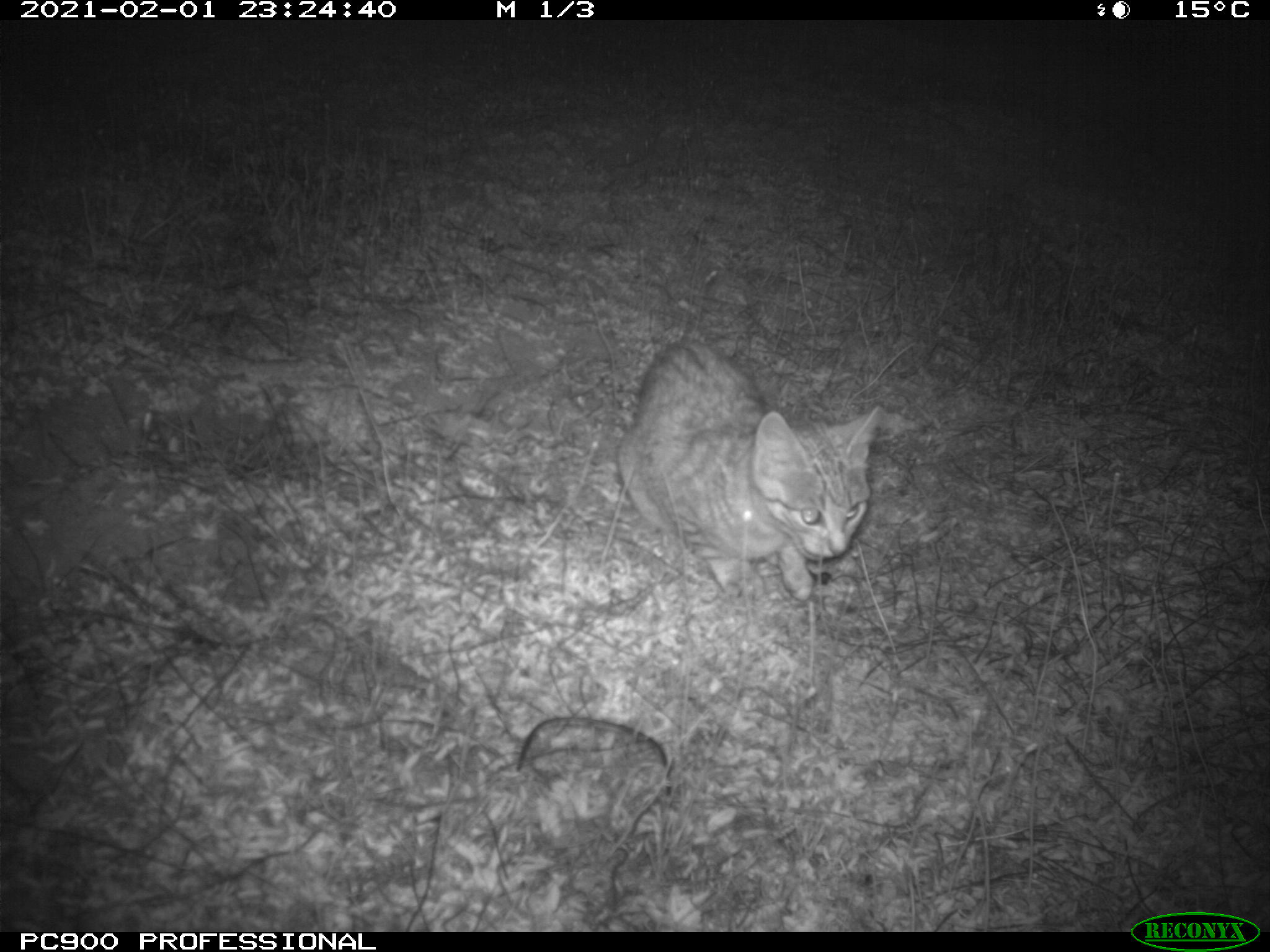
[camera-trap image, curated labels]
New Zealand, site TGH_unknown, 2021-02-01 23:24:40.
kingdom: Animalia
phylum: Chordata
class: Mammalia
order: Carnivora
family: Felidae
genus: Felis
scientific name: Felis catus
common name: domestic cat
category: cat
Cat (domestic cat) (Felis catus).